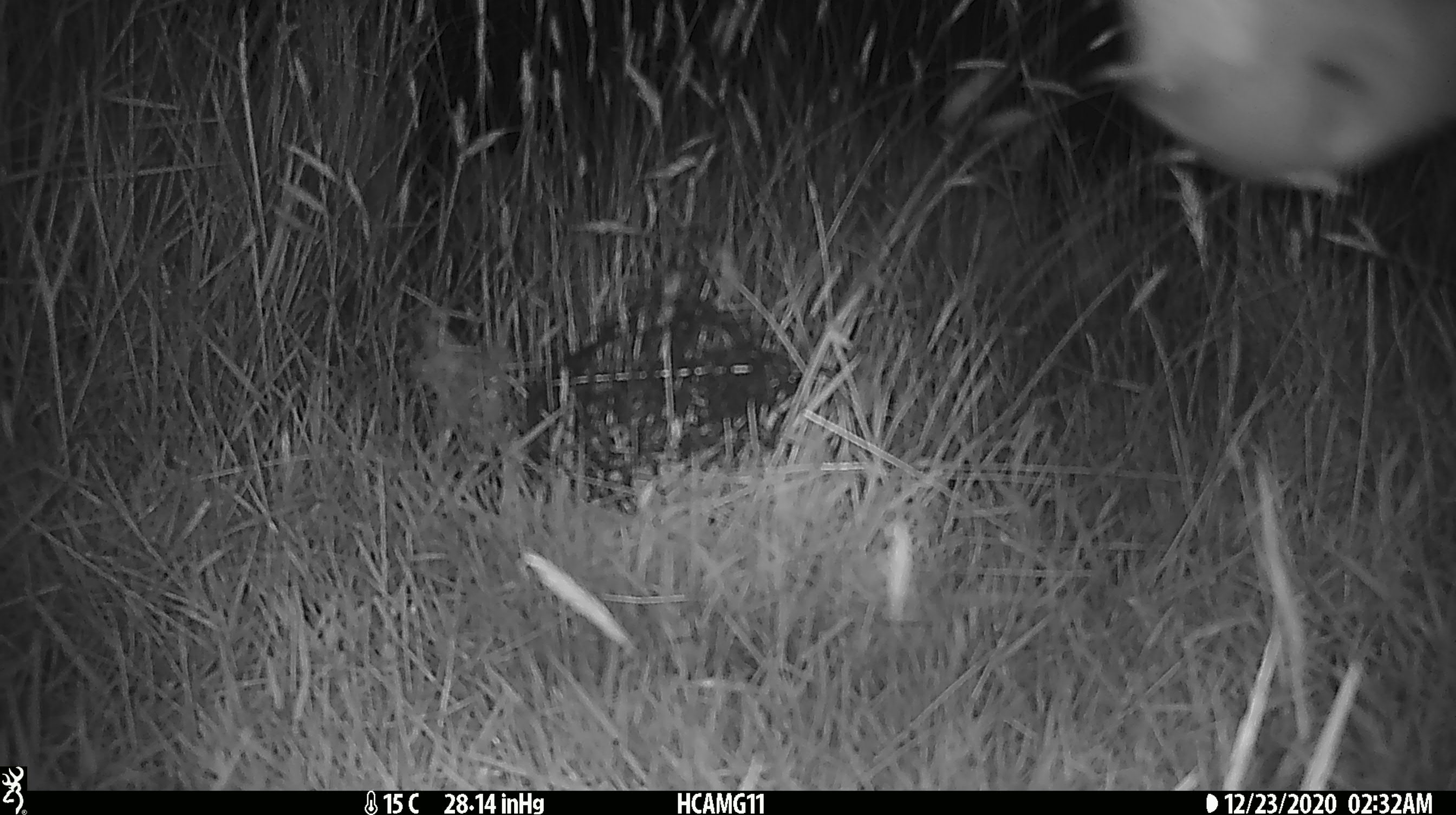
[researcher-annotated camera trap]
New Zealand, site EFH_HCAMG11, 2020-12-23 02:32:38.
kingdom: Animalia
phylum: Chordata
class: Mammalia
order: Artiodactyla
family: Bovidae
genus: Bos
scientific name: Bos taurus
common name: domestic cow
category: cow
Cow (domestic cow) (Bos taurus).